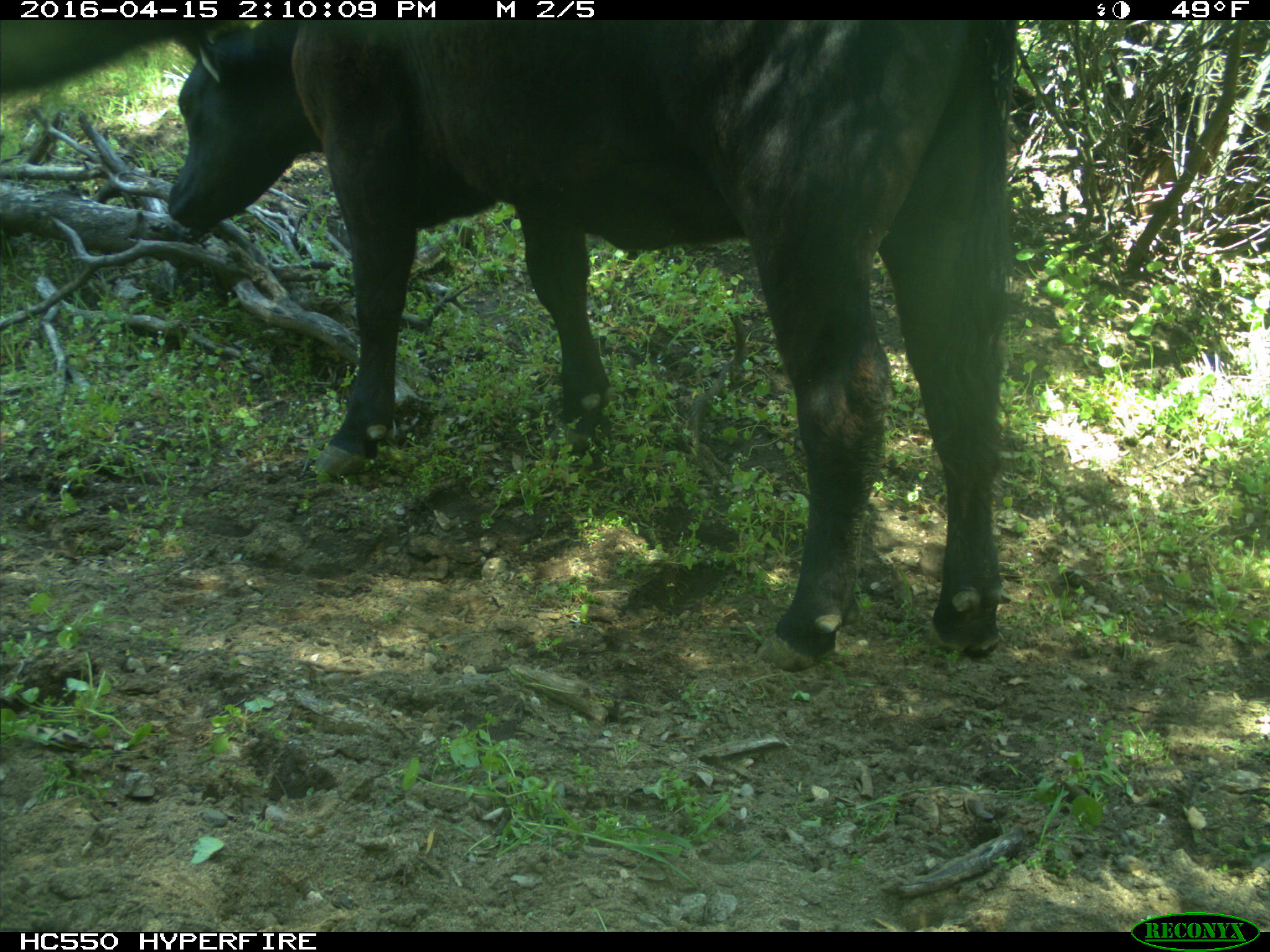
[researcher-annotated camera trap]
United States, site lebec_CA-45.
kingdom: Animalia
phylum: Chordata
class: Mammalia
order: Artiodactyla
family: Bovidae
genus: Bos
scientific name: Bos taurus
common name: domestic cow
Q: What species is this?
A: Bos taurus (domestic cow).